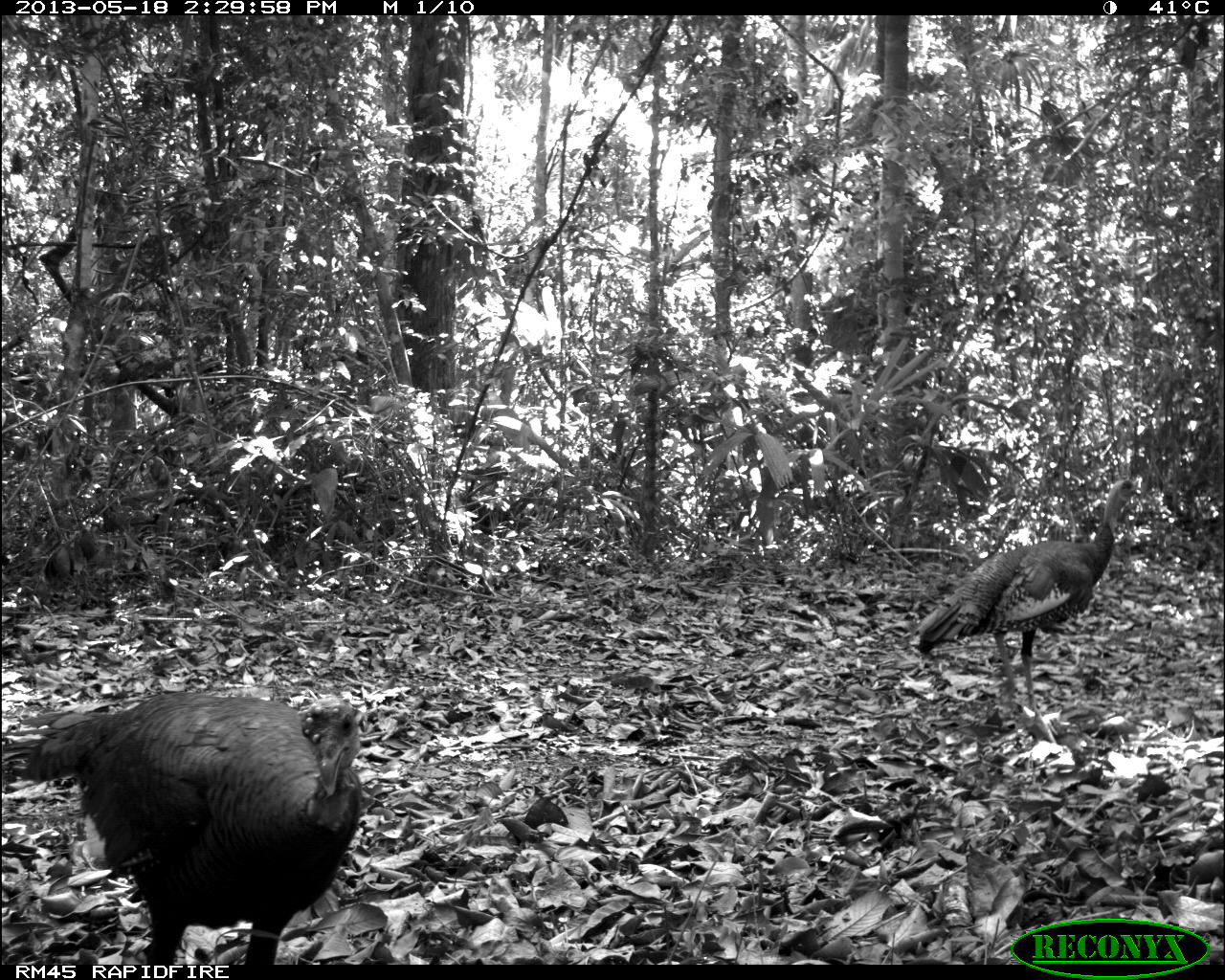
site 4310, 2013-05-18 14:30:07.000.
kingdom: Animalia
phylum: Chordata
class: Aves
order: Galliformes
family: Phasianidae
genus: Meleagris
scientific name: Meleagris ocellata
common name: ocellated turkey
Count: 12.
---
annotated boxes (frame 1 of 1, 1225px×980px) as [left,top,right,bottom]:
meleagris ocellata: [0,690,361,965]; [917,478,1141,742]